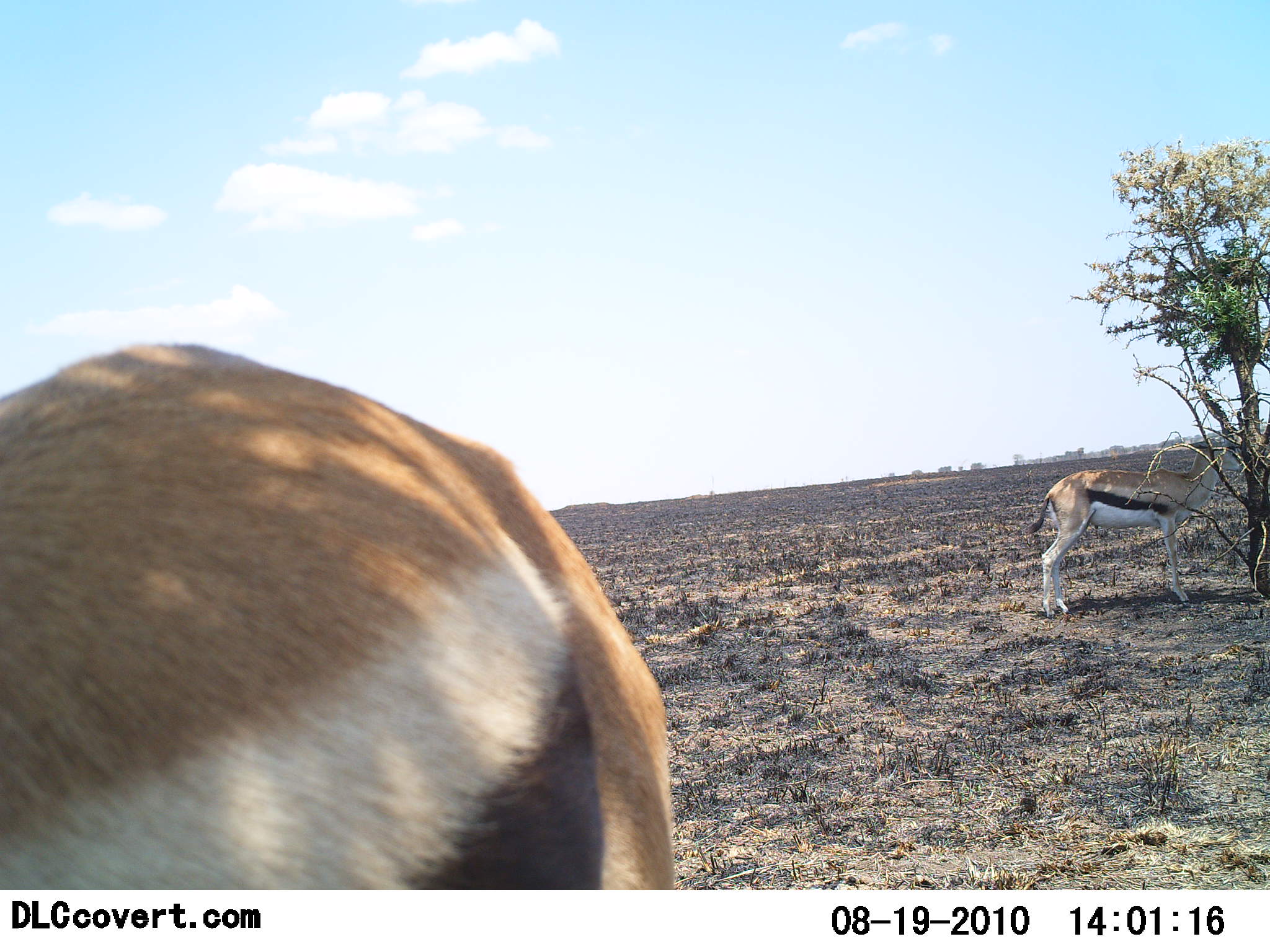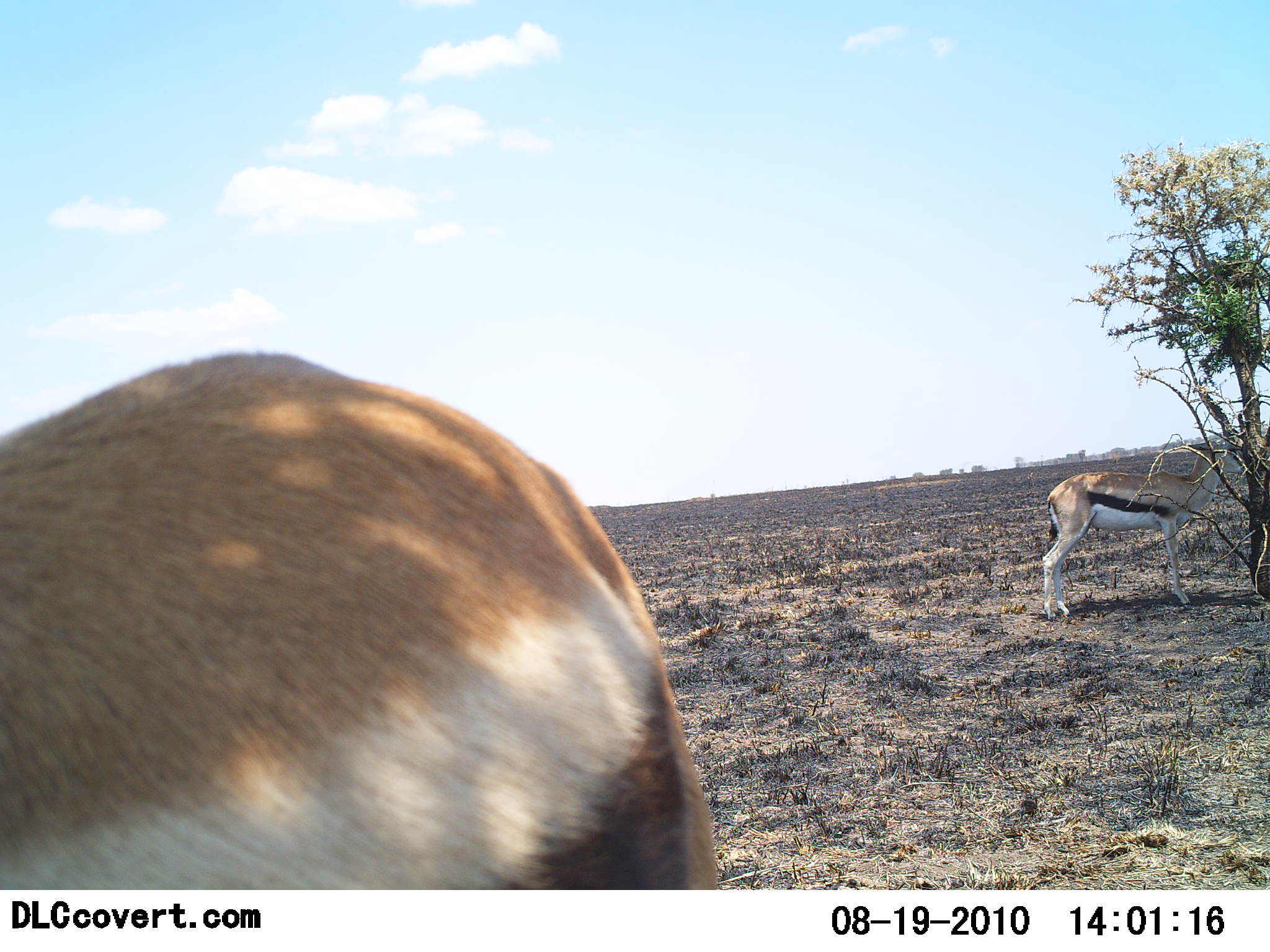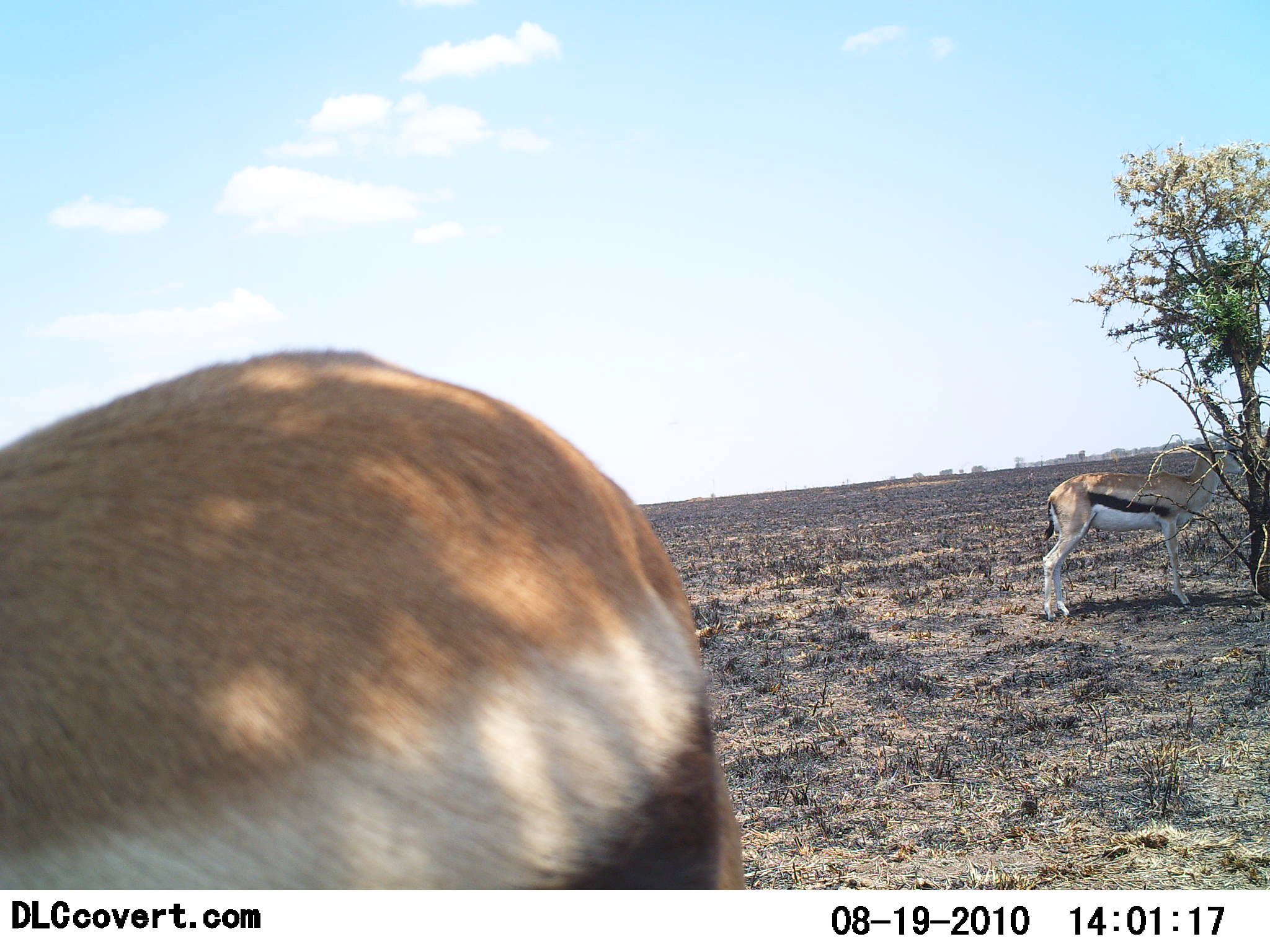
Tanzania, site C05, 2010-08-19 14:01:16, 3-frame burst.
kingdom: Animalia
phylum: Chordata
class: Mammalia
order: Artiodactyla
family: Bovidae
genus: Eudorcas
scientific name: Eudorcas thomsonii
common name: thomson's gazelle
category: gazellethomsons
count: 2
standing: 86%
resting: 0%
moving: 0%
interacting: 0%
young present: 0%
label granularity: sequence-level